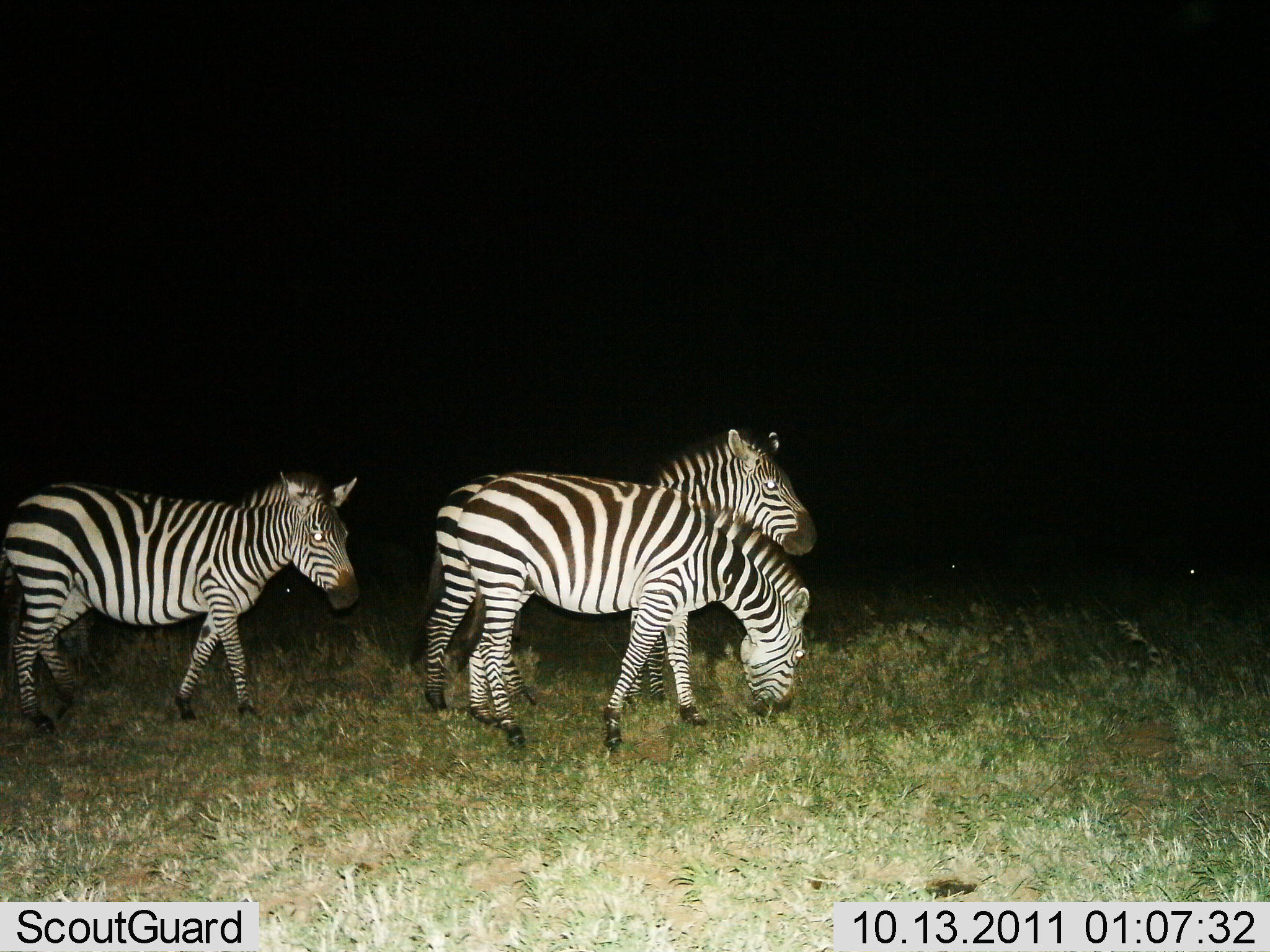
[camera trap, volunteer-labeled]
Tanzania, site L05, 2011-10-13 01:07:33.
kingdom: Animalia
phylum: Chordata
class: Mammalia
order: Perissodactyla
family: Equidae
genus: Equus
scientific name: Equus quagga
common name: plains zebra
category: zebra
Zebra (plains zebra) (Equus quagga), count 3. Behavior (volunteer vote fractions): standing 45%, resting 0%, moving 45%, interacting 0%. Young present (vote fraction): 0%. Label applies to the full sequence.